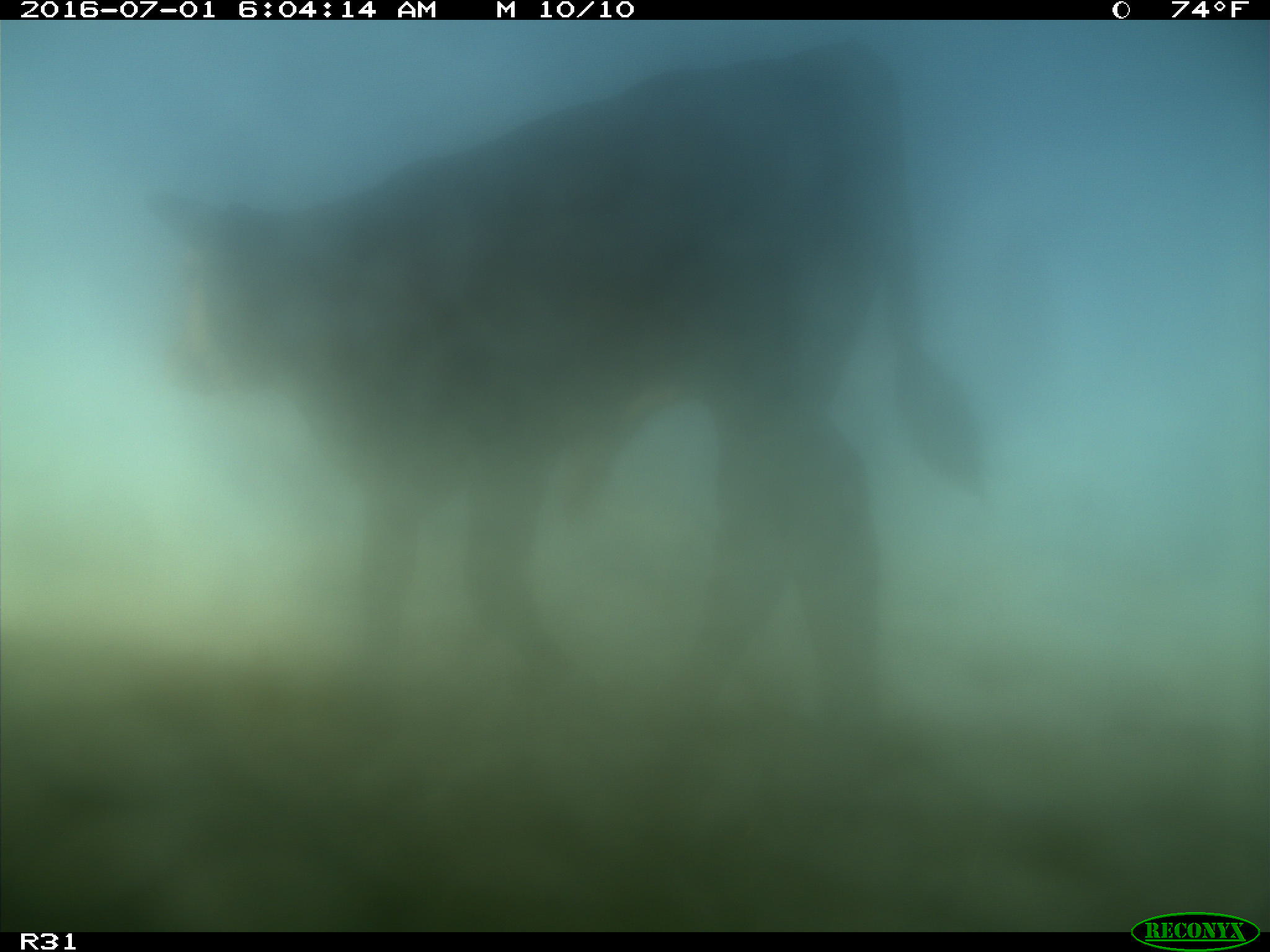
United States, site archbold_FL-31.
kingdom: Animalia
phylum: Chordata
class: Mammalia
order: Artiodactyla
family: Bovidae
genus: Bos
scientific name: Bos taurus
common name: domestic cow